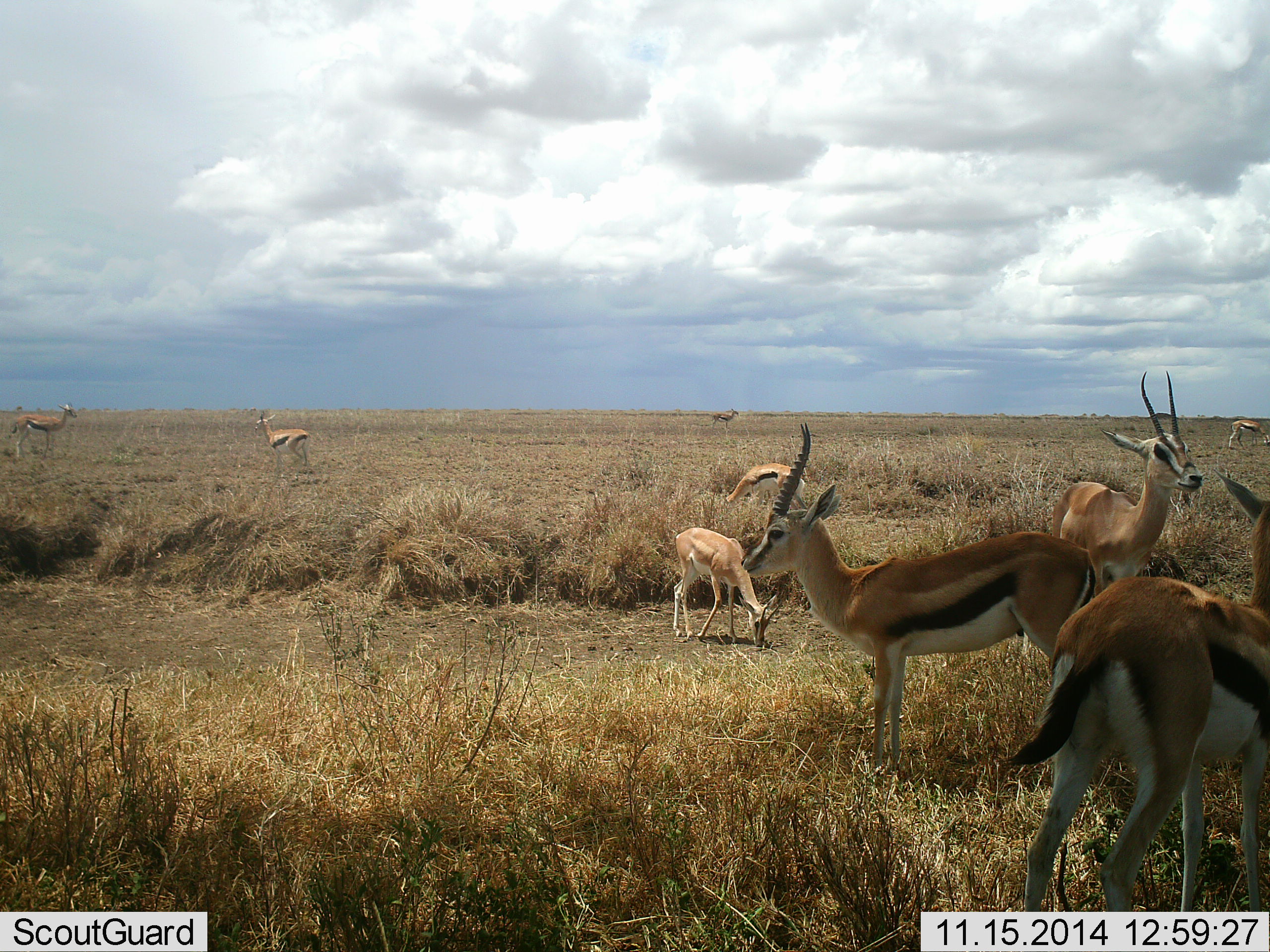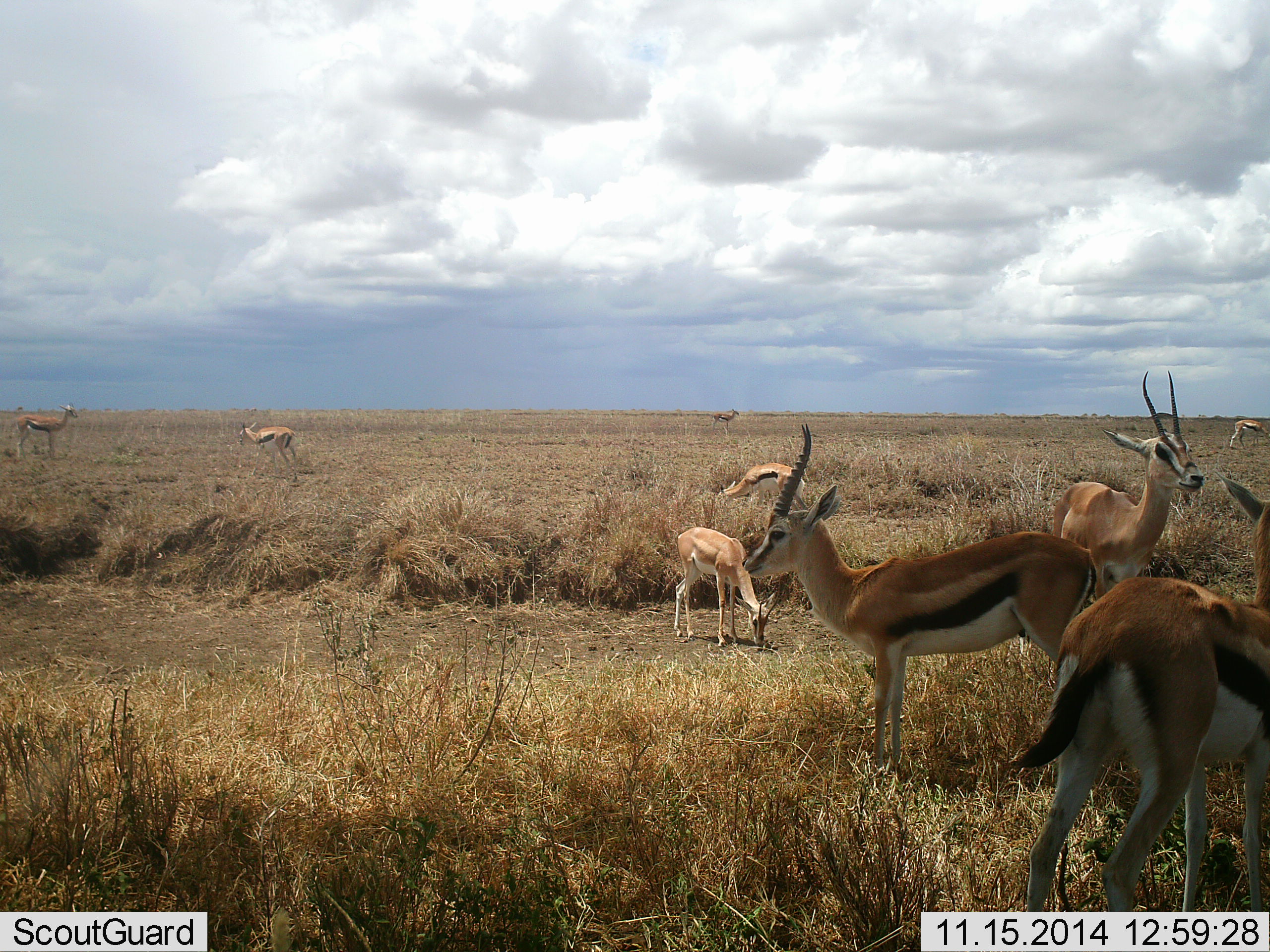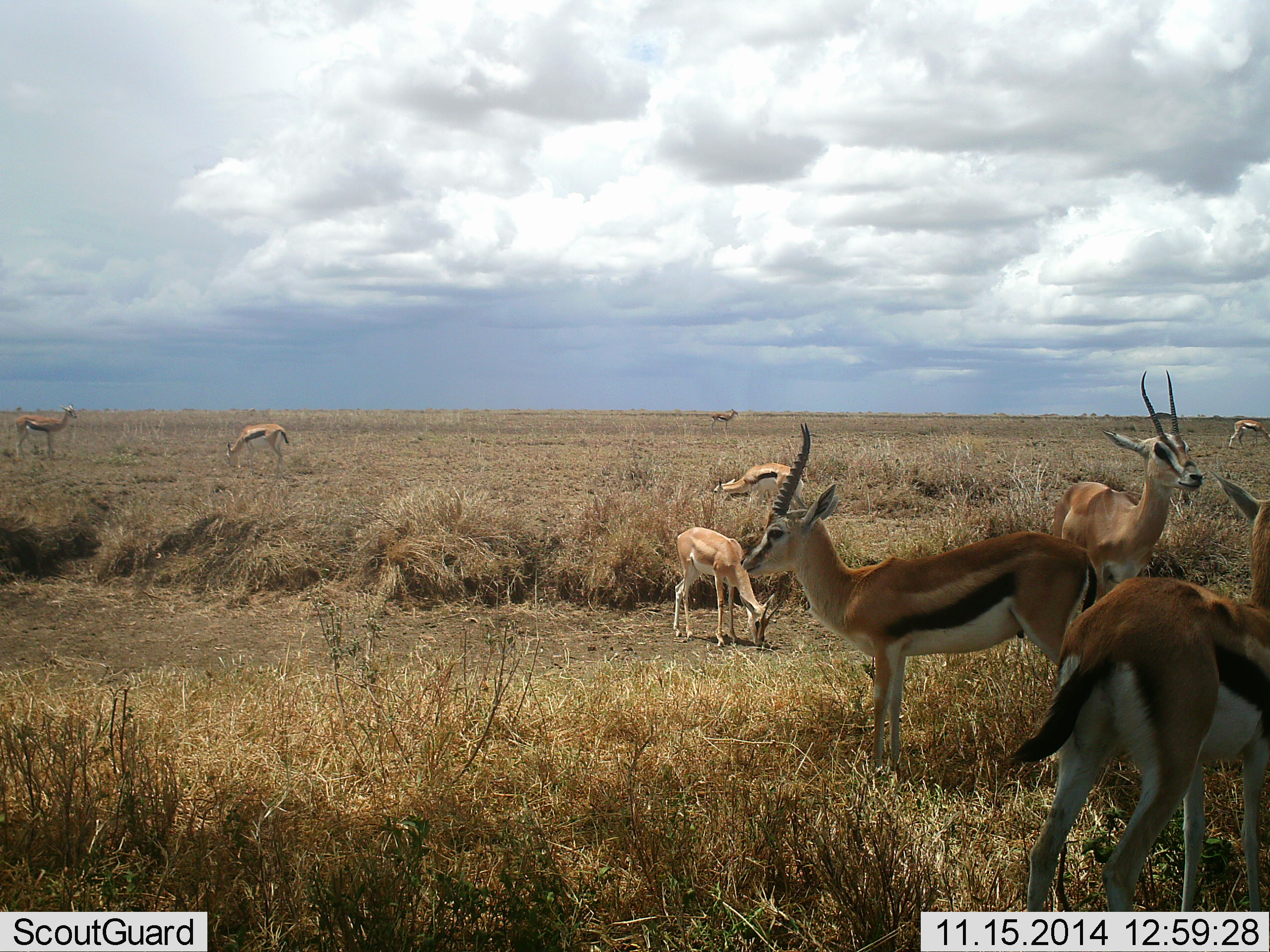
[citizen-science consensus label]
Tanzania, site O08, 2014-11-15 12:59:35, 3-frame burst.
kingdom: Animalia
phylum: Chordata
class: Mammalia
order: Artiodactyla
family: Bovidae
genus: Eudorcas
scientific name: Eudorcas thomsonii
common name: thomson's gazelle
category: gazellethomsons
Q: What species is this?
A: Gazellethomsons (thomson's gazelle) (Eudorcas thomsonii).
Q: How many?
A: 9.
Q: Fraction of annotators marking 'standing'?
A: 100%.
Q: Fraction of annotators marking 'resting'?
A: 0%.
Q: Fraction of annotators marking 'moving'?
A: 29%.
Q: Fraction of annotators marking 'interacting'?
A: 14%.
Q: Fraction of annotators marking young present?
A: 0%.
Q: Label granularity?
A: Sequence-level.